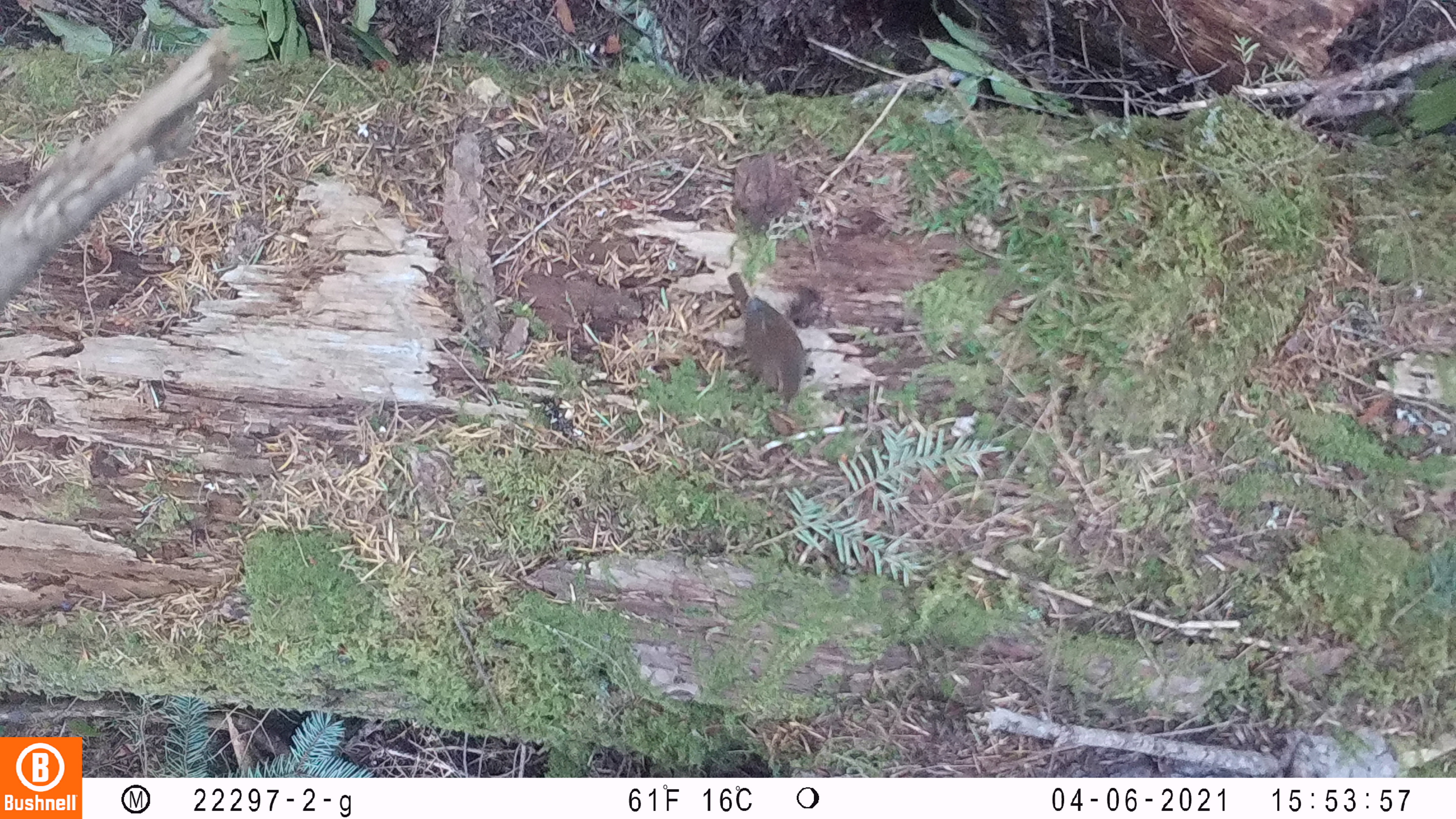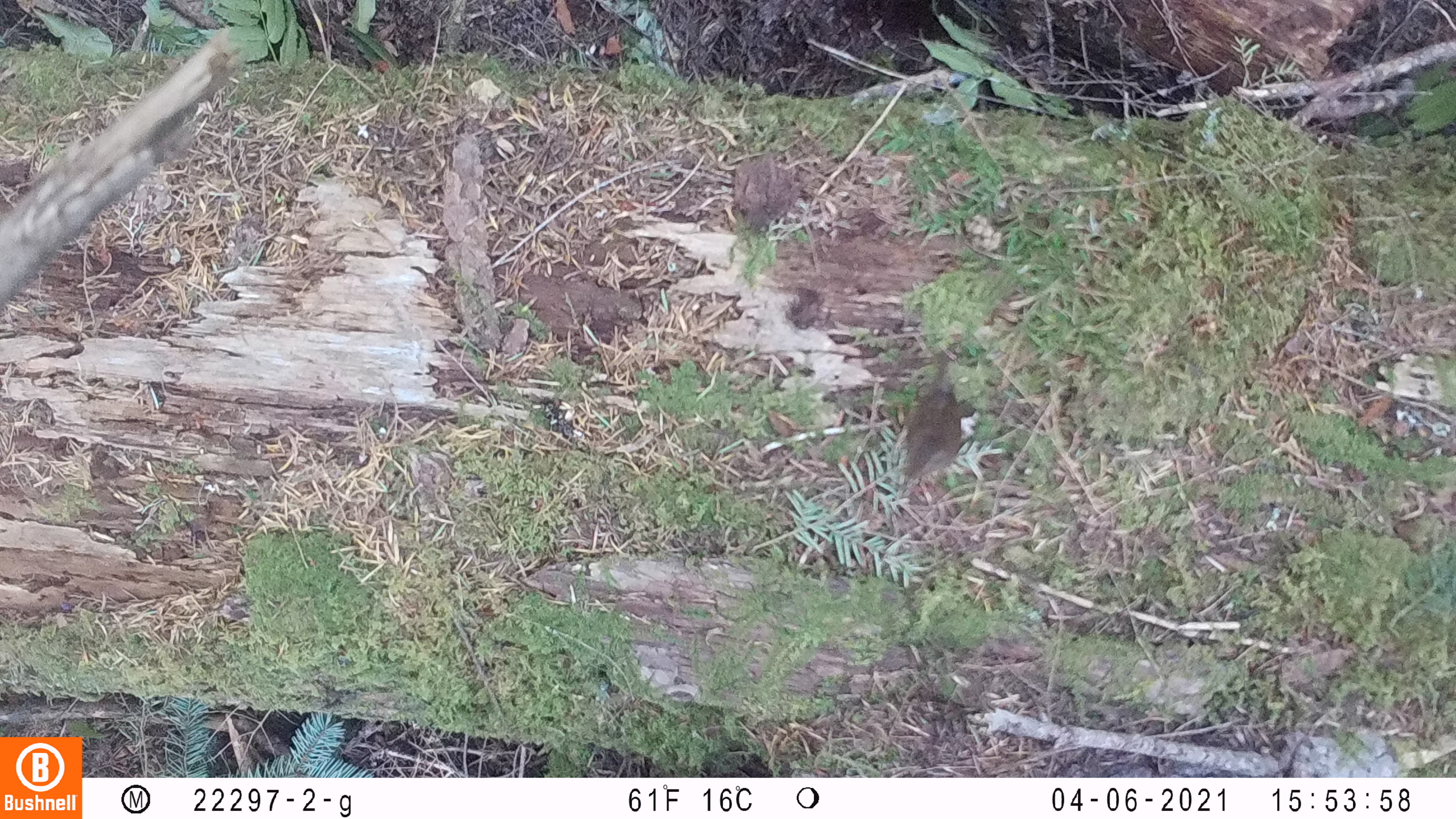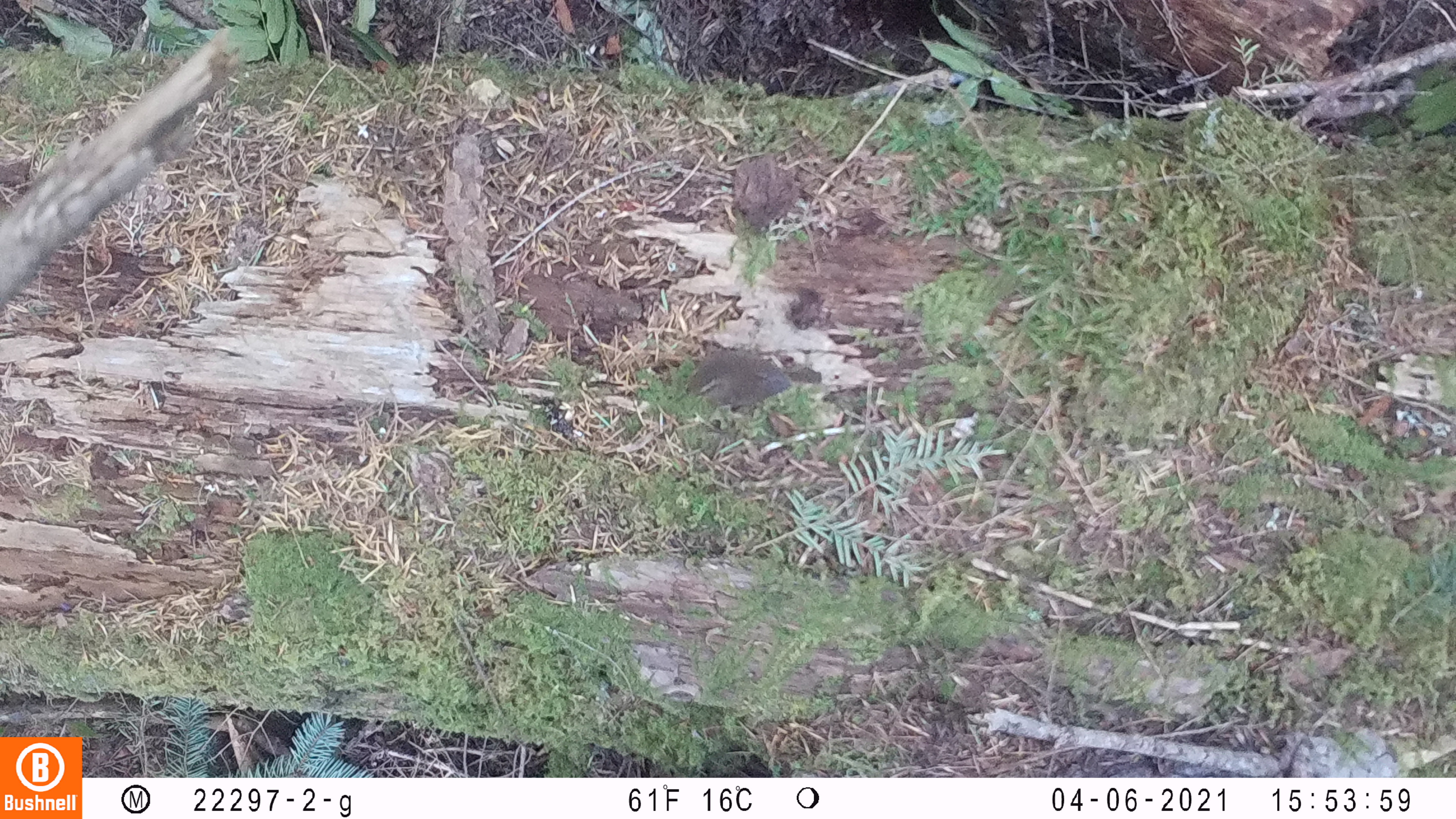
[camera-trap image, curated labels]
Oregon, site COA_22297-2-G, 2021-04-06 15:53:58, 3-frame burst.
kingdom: Animalia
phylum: Chordata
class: Aves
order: Passeriformes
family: Troglodytidae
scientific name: Troglodytidae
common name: wrens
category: troglodytidae family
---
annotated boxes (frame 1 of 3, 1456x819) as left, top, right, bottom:
troglodytidae family: 704, 253, 838, 436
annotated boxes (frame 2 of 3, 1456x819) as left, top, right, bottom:
troglodytidae family: 870, 327, 1002, 528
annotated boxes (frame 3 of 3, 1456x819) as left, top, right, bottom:
troglodytidae family: 658, 326, 825, 449